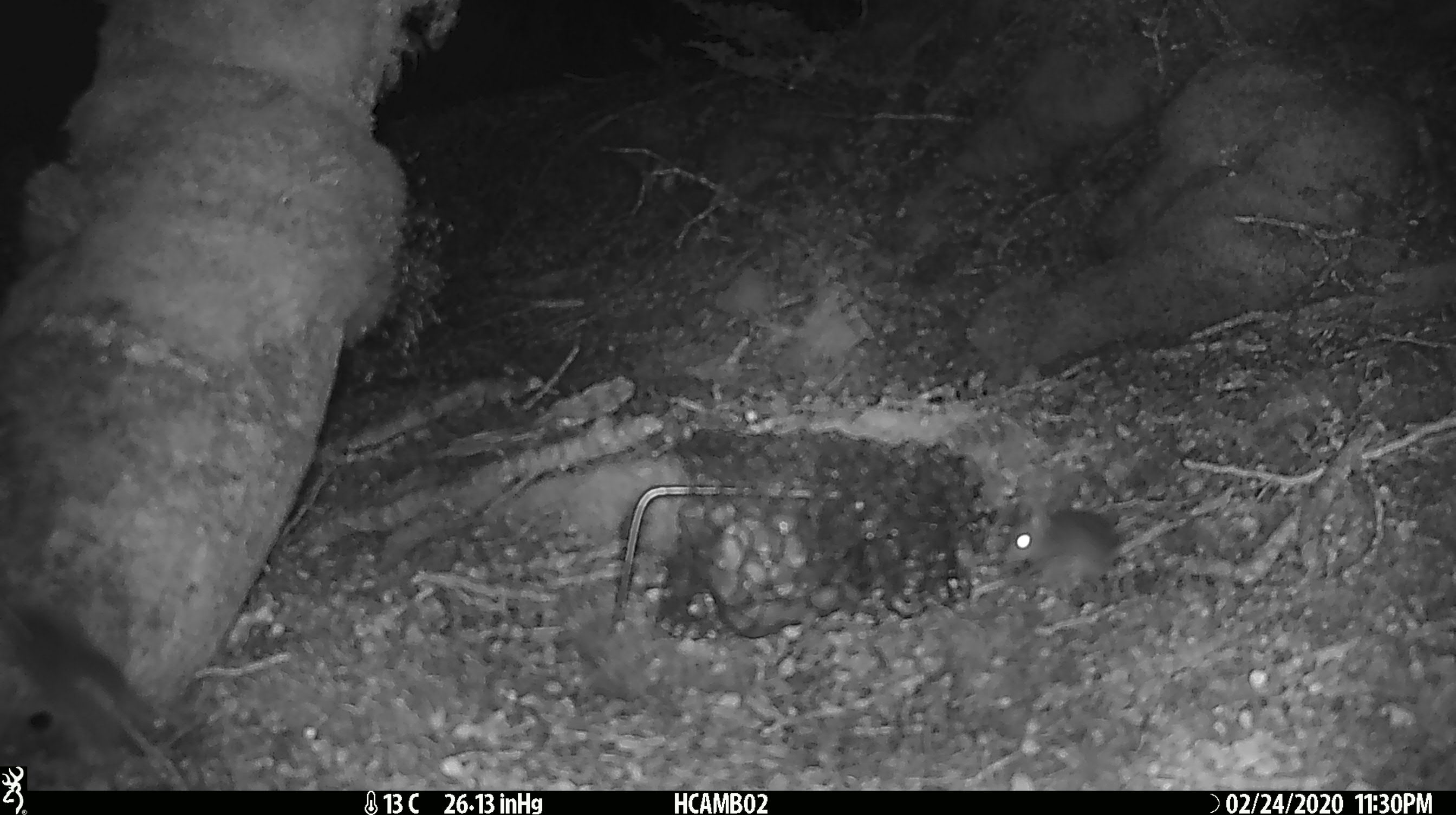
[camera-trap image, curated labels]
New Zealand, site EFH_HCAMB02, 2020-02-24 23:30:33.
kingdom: Animalia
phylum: Chordata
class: Mammalia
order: Rodentia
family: Muridae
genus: Mus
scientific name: Mus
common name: mouse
Mouse (Mus).